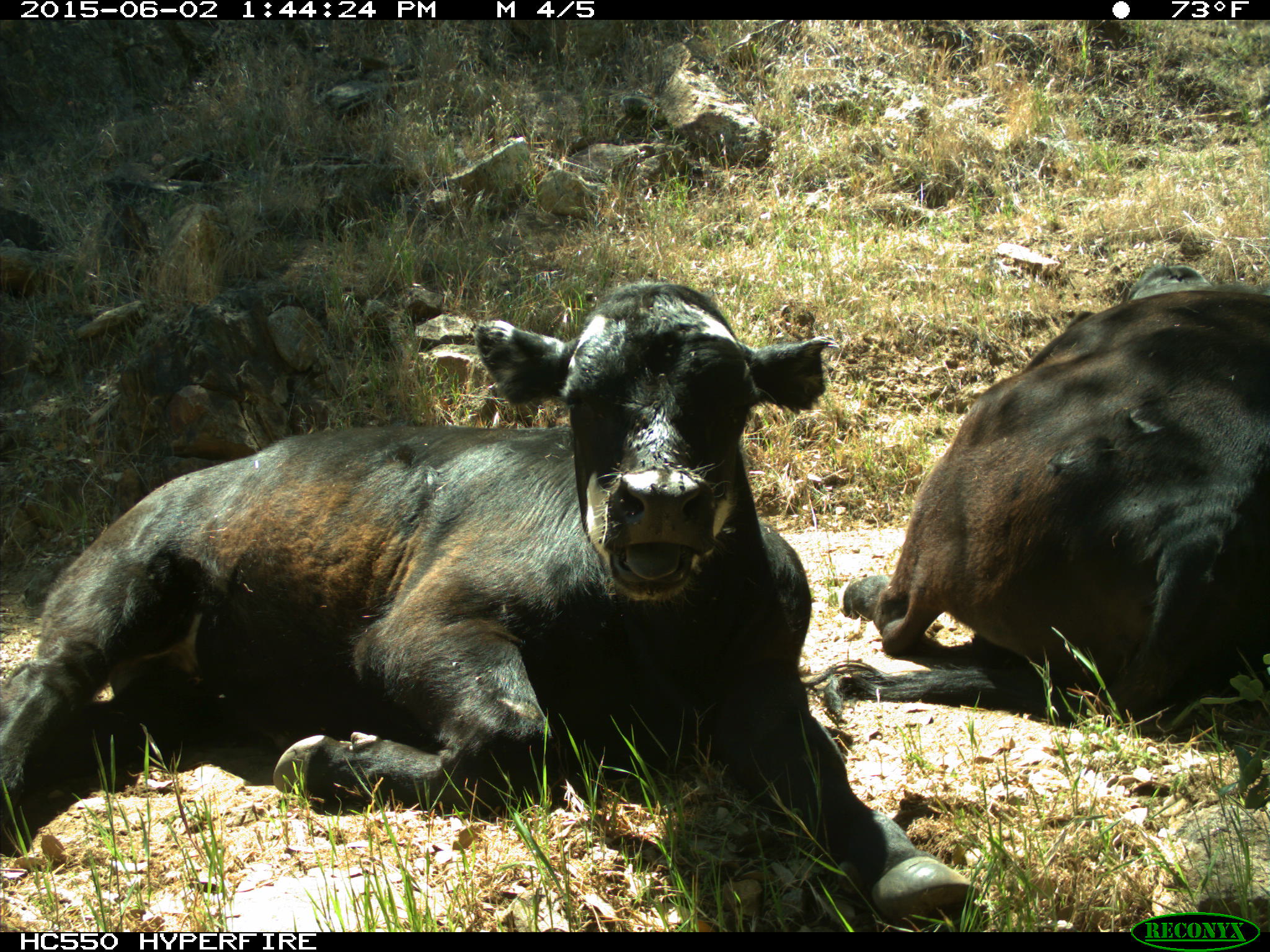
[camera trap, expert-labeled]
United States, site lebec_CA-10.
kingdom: Animalia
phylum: Chordata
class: Mammalia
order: Artiodactyla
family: Bovidae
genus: Bos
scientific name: Bos taurus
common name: domestic cow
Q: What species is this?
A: Bos taurus (domestic cow).